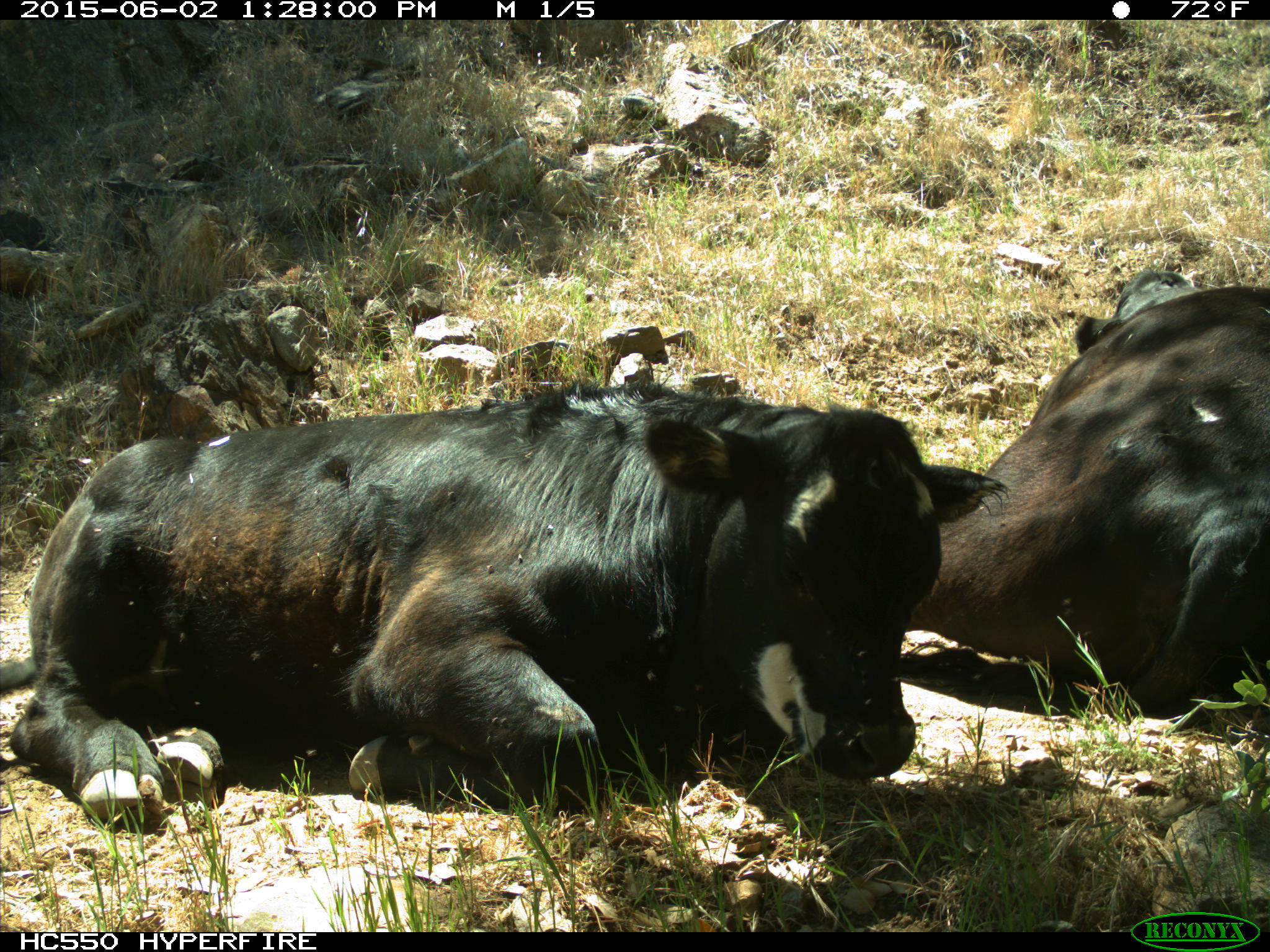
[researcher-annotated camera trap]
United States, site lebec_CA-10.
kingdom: Animalia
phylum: Chordata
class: Mammalia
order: Artiodactyla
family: Bovidae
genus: Bos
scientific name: Bos taurus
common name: domestic cow